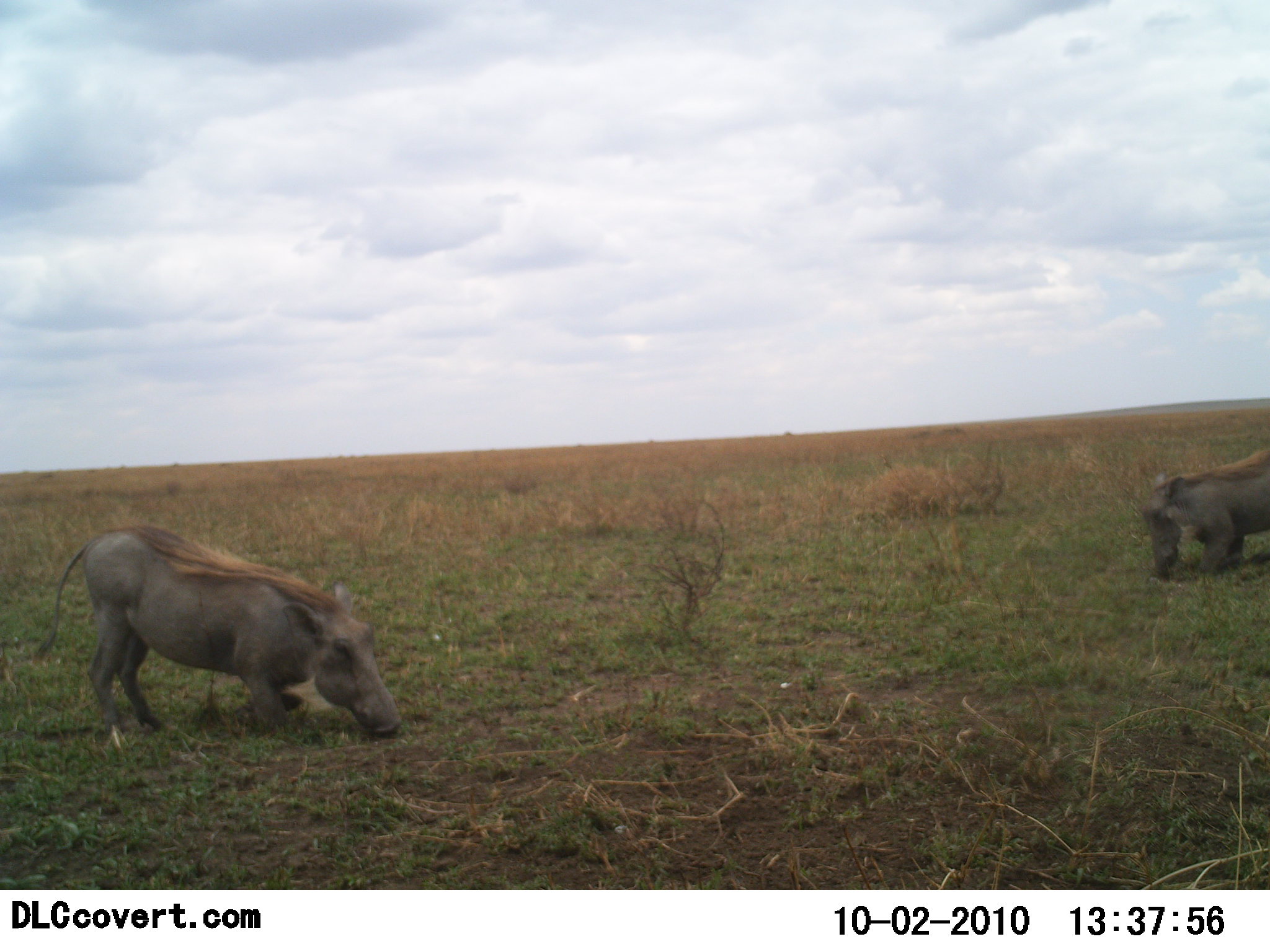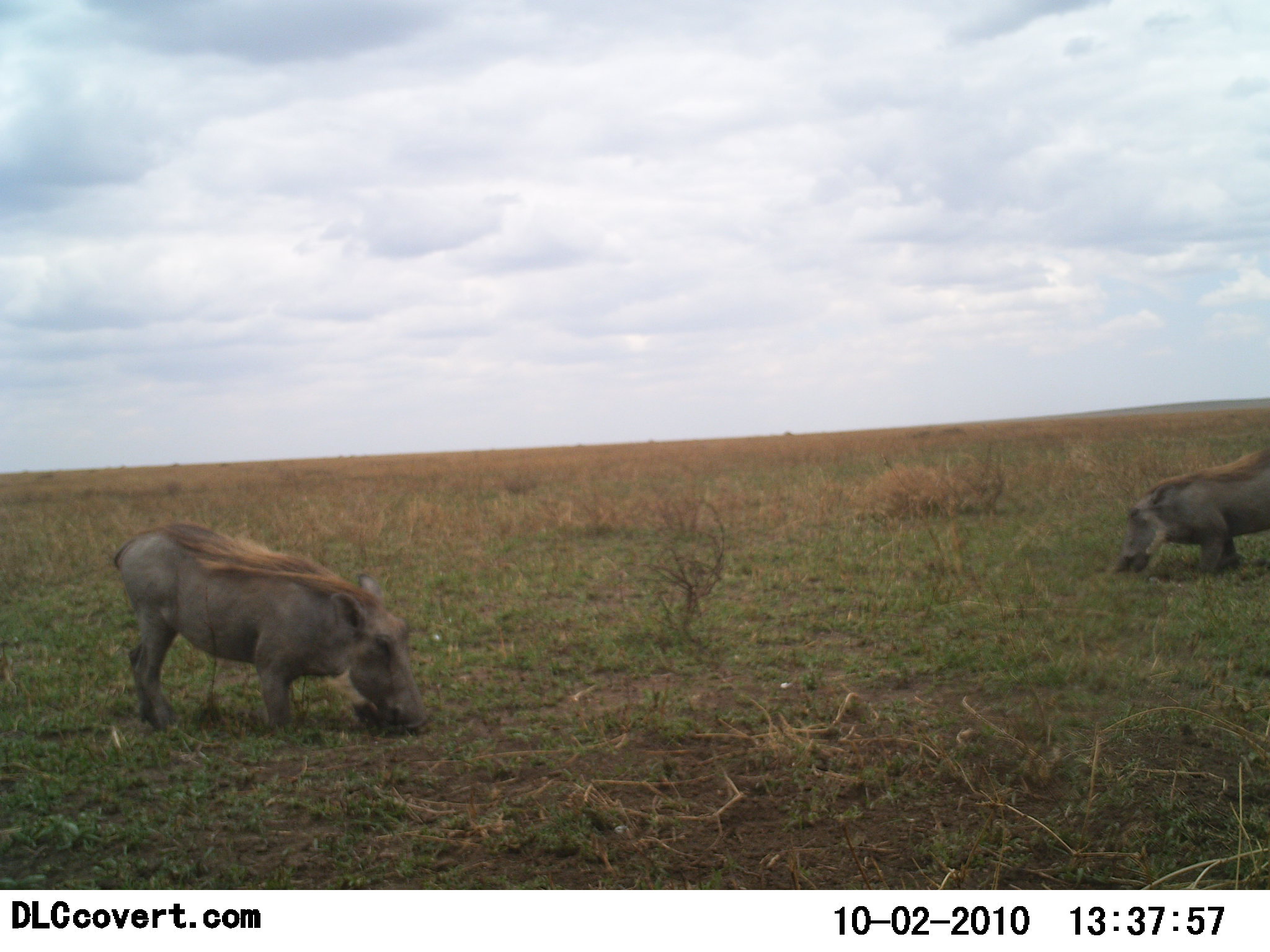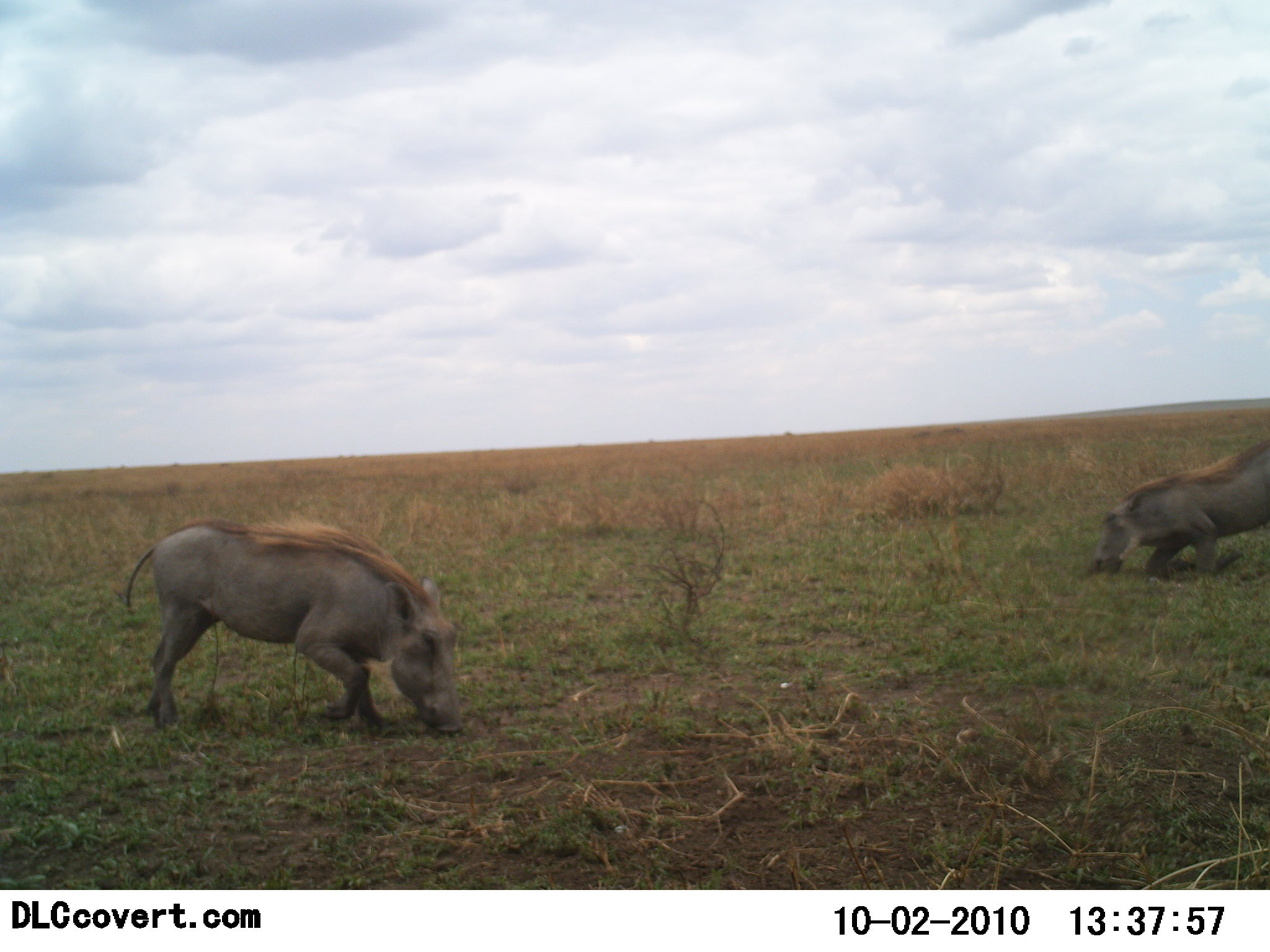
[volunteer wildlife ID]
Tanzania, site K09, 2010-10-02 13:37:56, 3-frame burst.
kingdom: Animalia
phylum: Chordata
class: Mammalia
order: Artiodactyla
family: Suidae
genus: Phacochoerus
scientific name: Phacochoerus africanus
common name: warthog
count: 2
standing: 15%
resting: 0%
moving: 10%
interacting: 0%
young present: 0%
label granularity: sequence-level